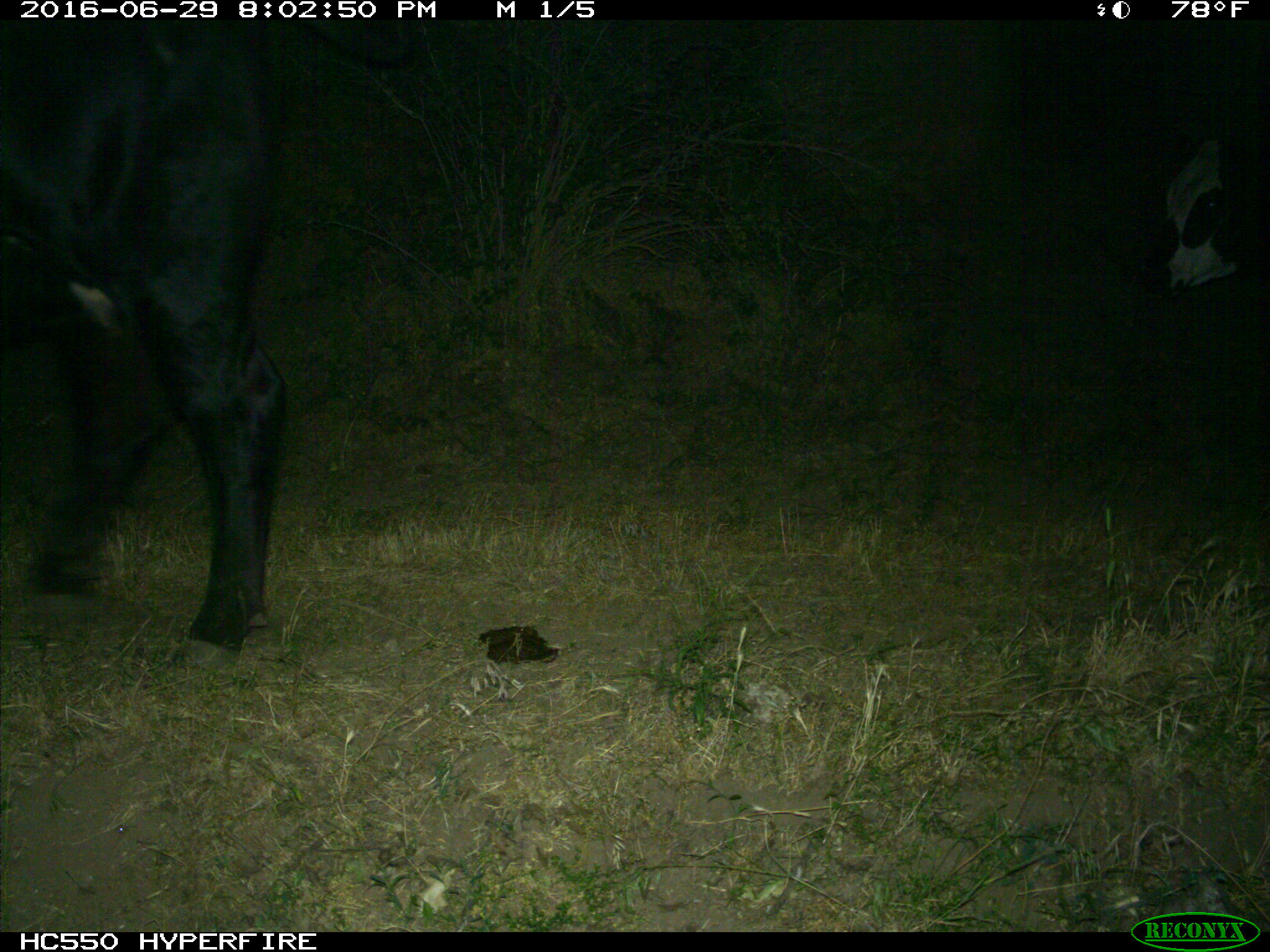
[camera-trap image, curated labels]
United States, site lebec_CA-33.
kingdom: Animalia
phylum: Chordata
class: Mammalia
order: Artiodactyla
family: Bovidae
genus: Bos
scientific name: Bos taurus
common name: domestic cow